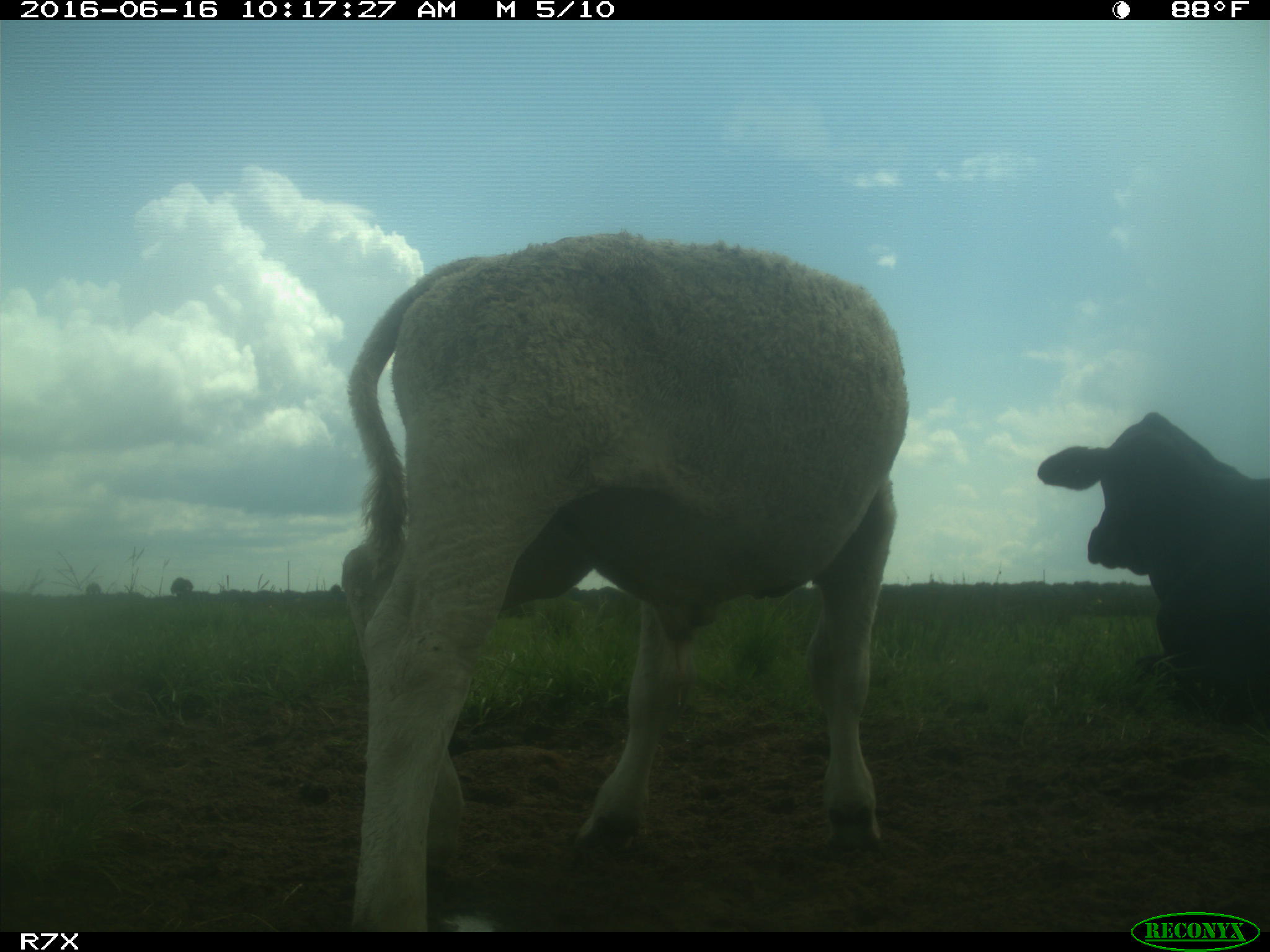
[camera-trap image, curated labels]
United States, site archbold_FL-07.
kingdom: Animalia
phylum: Chordata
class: Mammalia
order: Artiodactyla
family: Bovidae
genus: Bos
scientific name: Bos taurus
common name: domestic cow